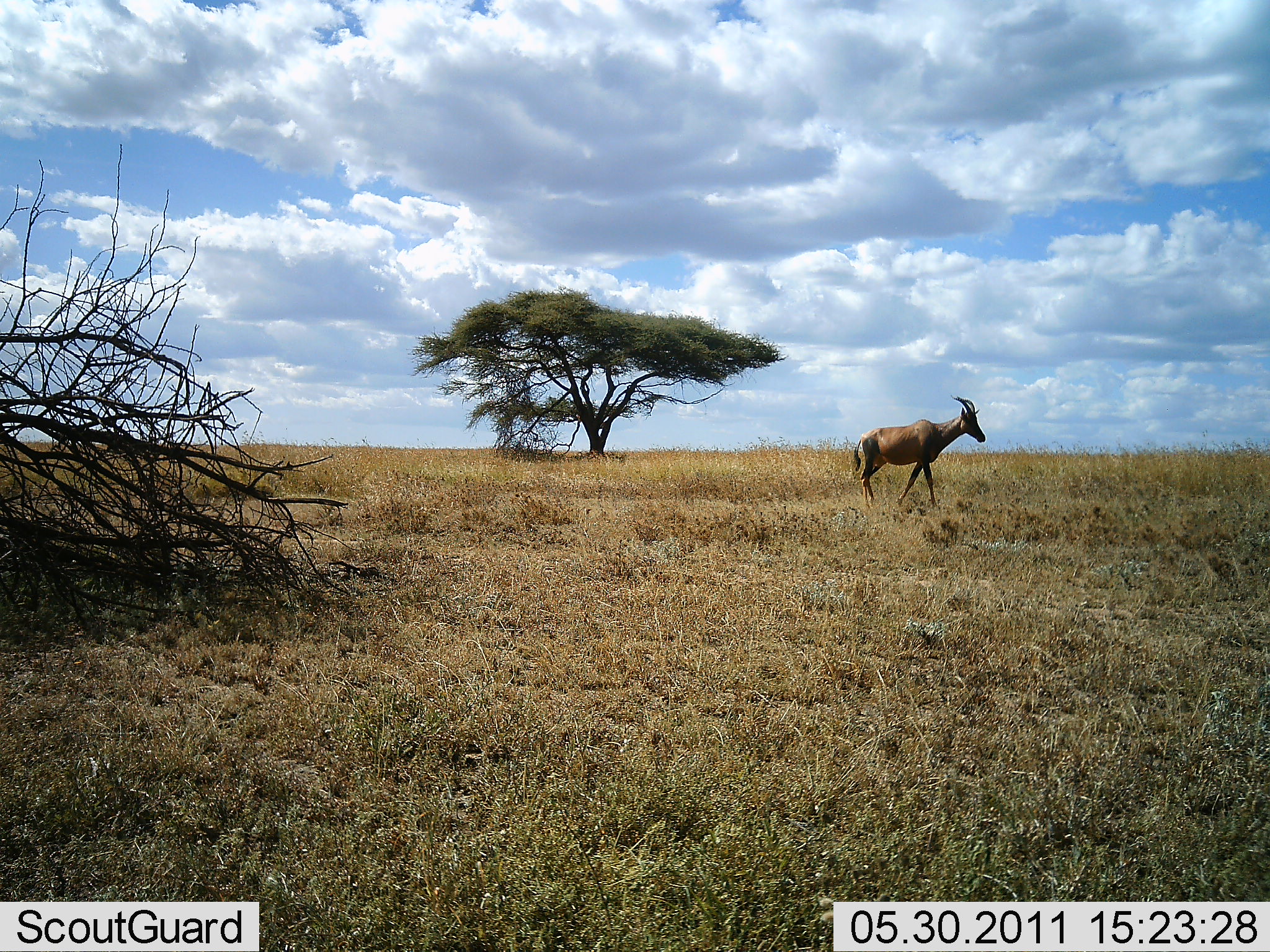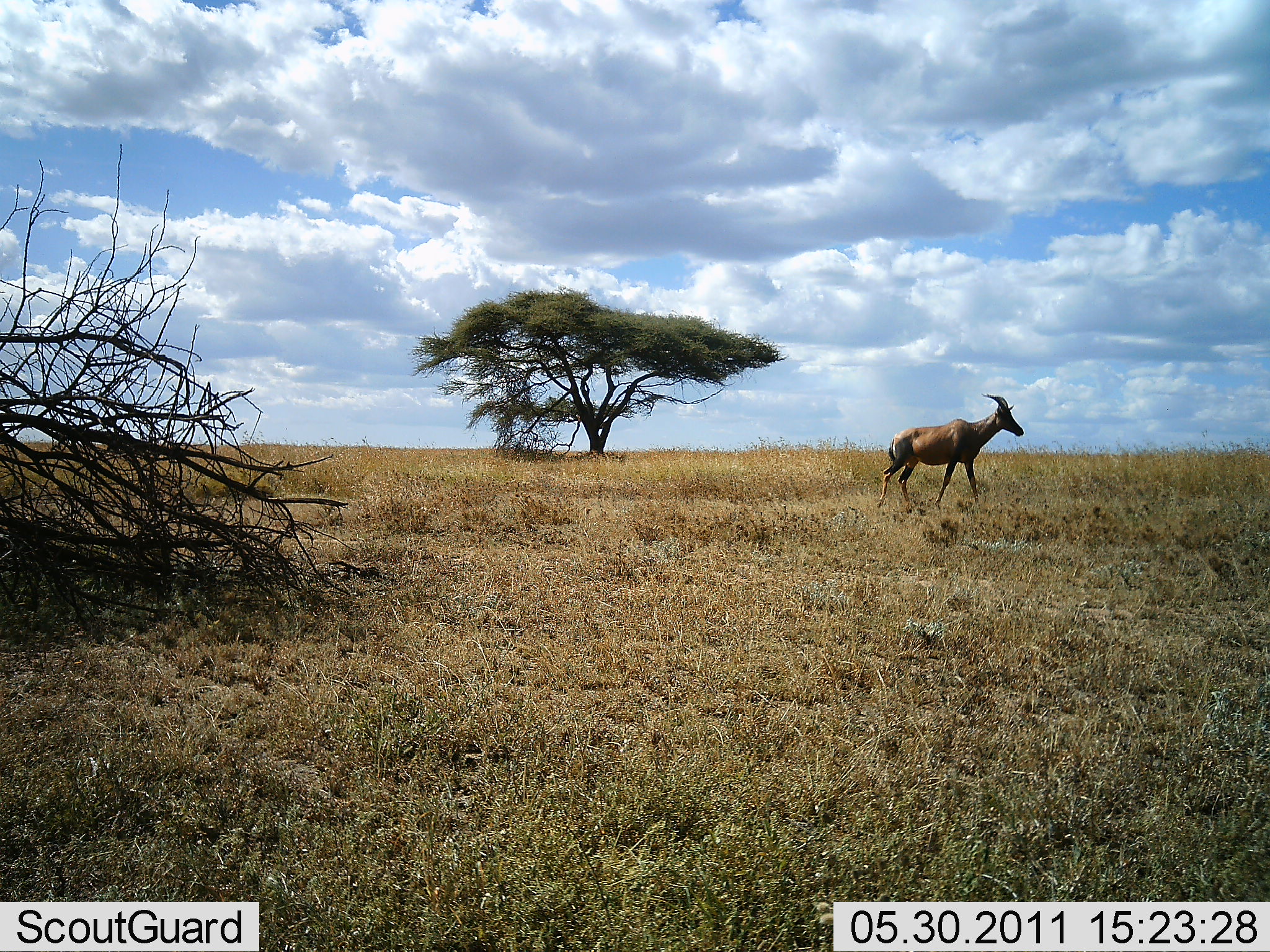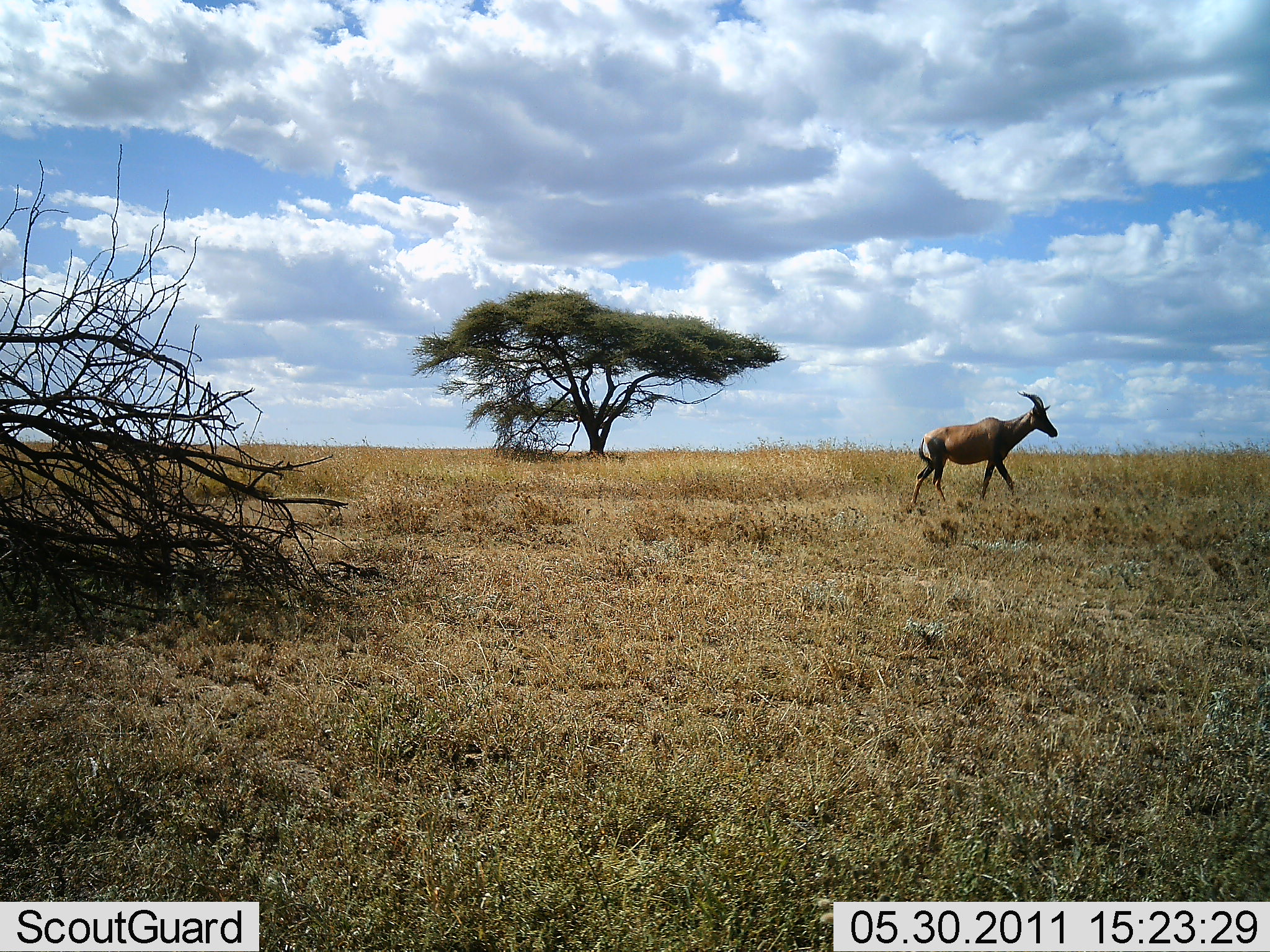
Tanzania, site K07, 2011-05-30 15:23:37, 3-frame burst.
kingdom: Animalia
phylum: Chordata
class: Mammalia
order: Artiodactyla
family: Bovidae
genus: Damaliscus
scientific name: Damaliscus lunatus jimela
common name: topi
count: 1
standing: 9%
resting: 0%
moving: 91%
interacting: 0%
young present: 0%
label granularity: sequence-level